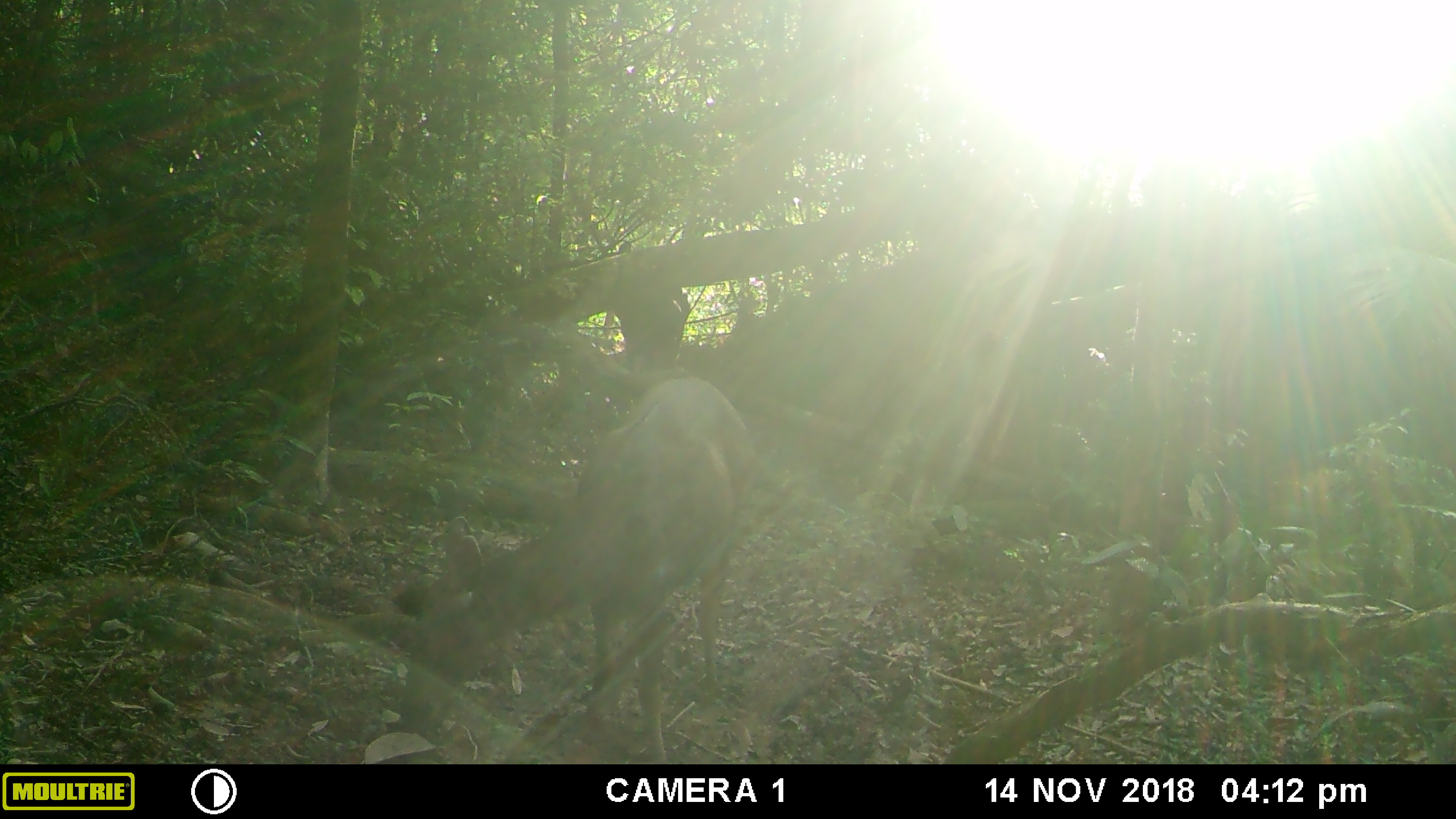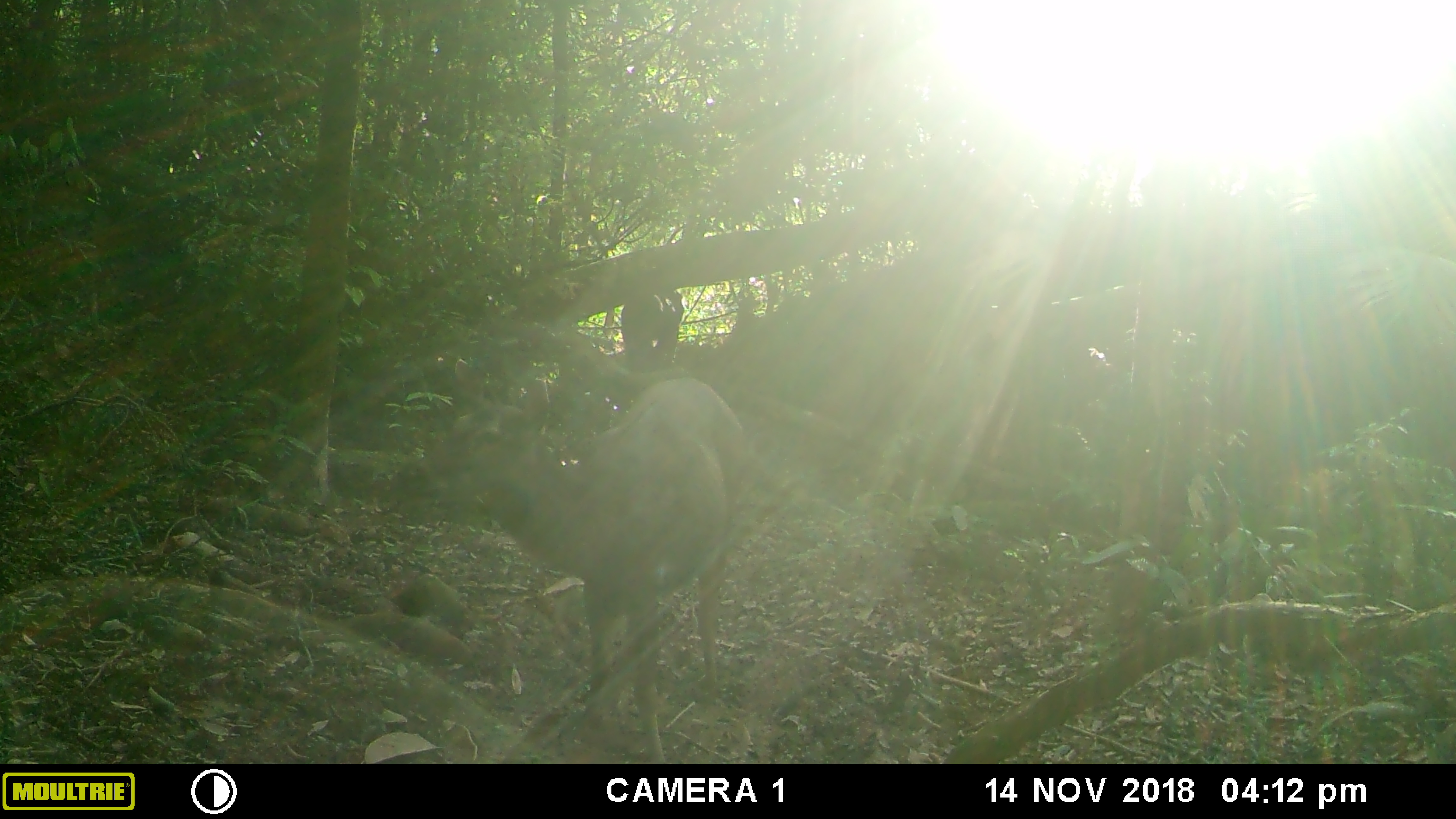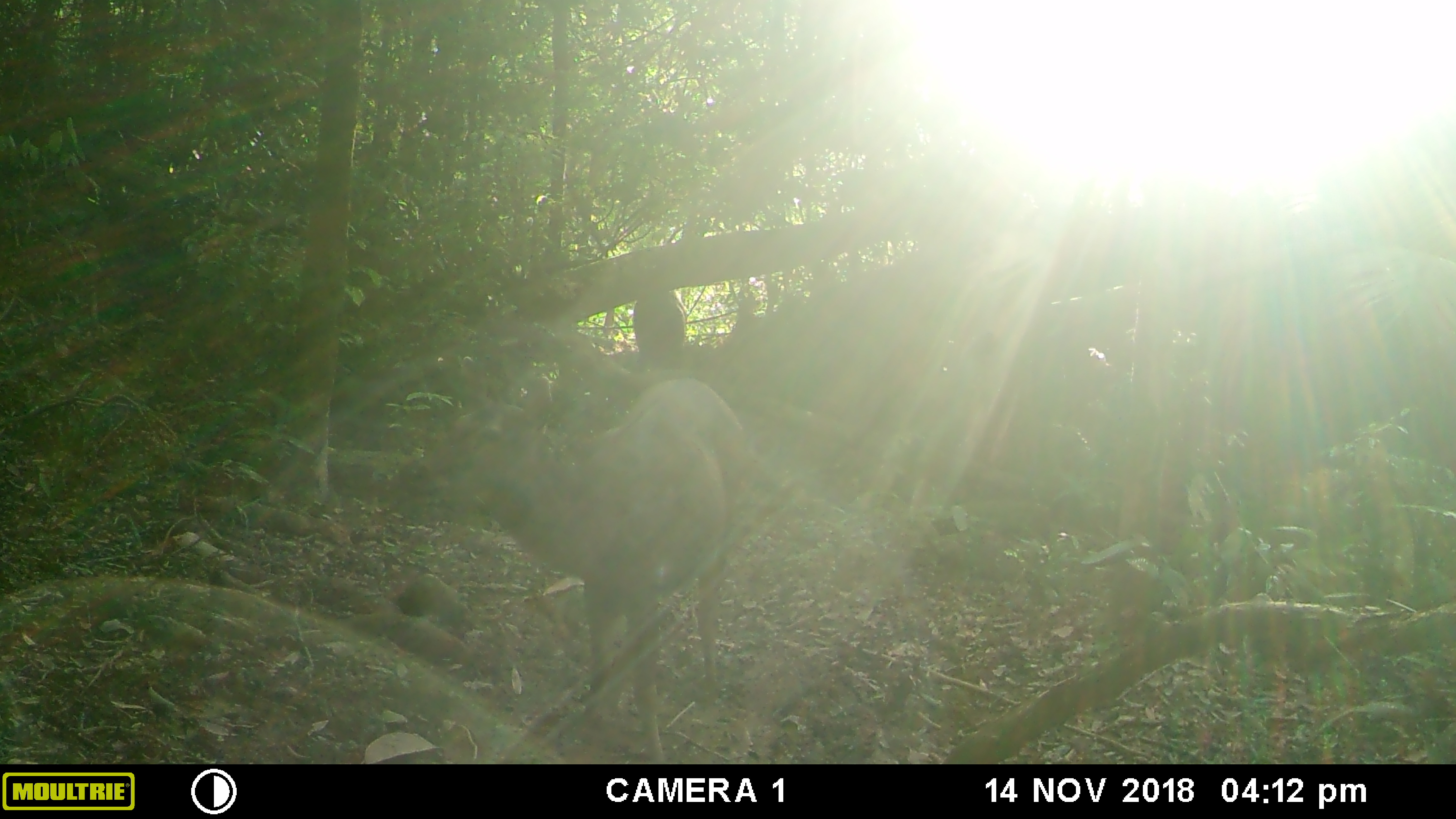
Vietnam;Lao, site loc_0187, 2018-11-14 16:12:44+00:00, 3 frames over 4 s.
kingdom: Animalia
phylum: Chordata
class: Mammalia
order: Artiodactyla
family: Cervidae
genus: Rusa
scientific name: Rusa unicolor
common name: sambar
Sambar (Rusa unicolor). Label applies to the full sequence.